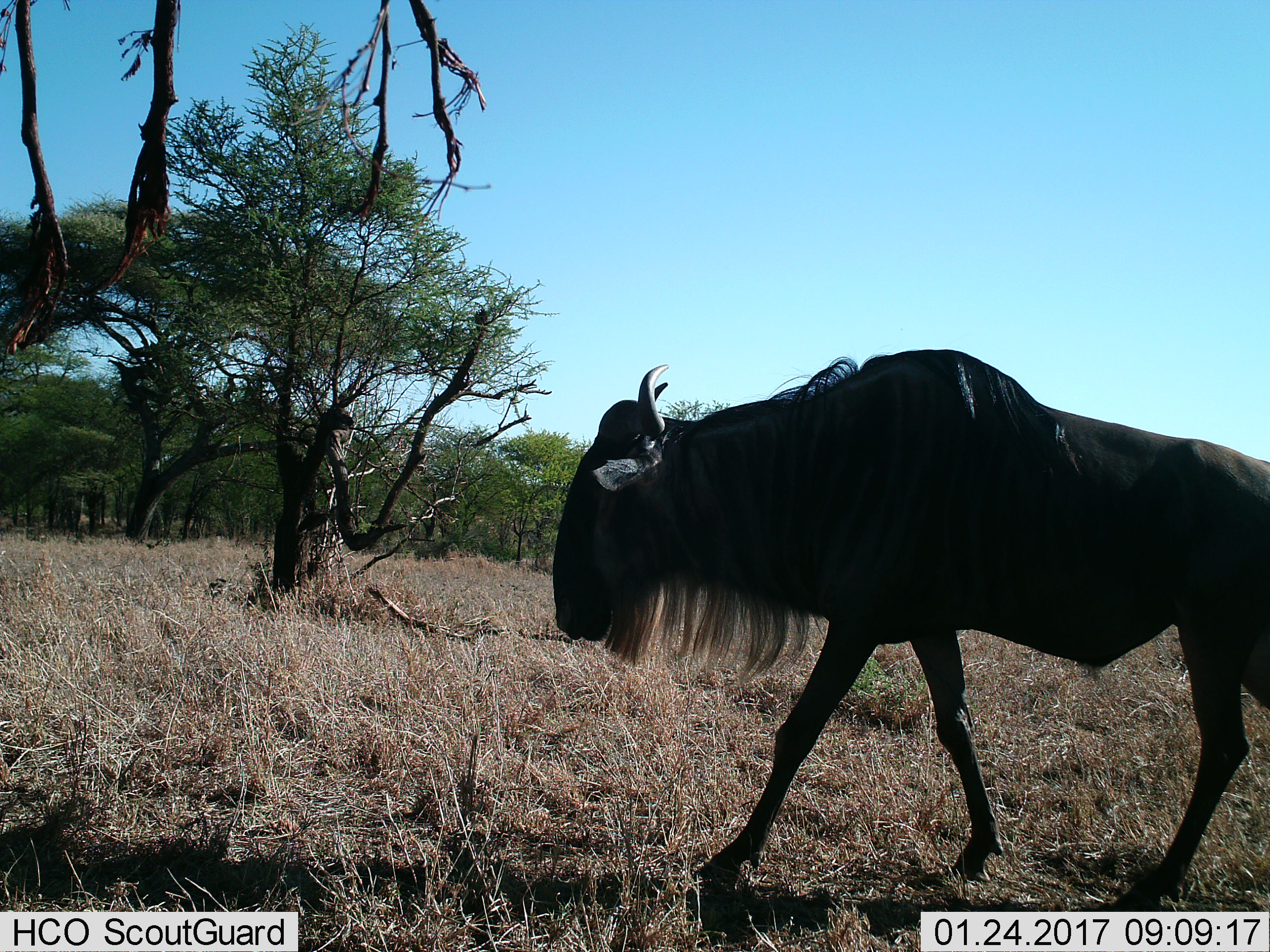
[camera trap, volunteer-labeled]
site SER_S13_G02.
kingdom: Animalia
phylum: Chordata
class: Mammalia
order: Artiodactyla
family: Bovidae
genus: Connochaetes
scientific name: Connochaetes taurinus taurinus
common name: blue wildebeest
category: wildebeestblue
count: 1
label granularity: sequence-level